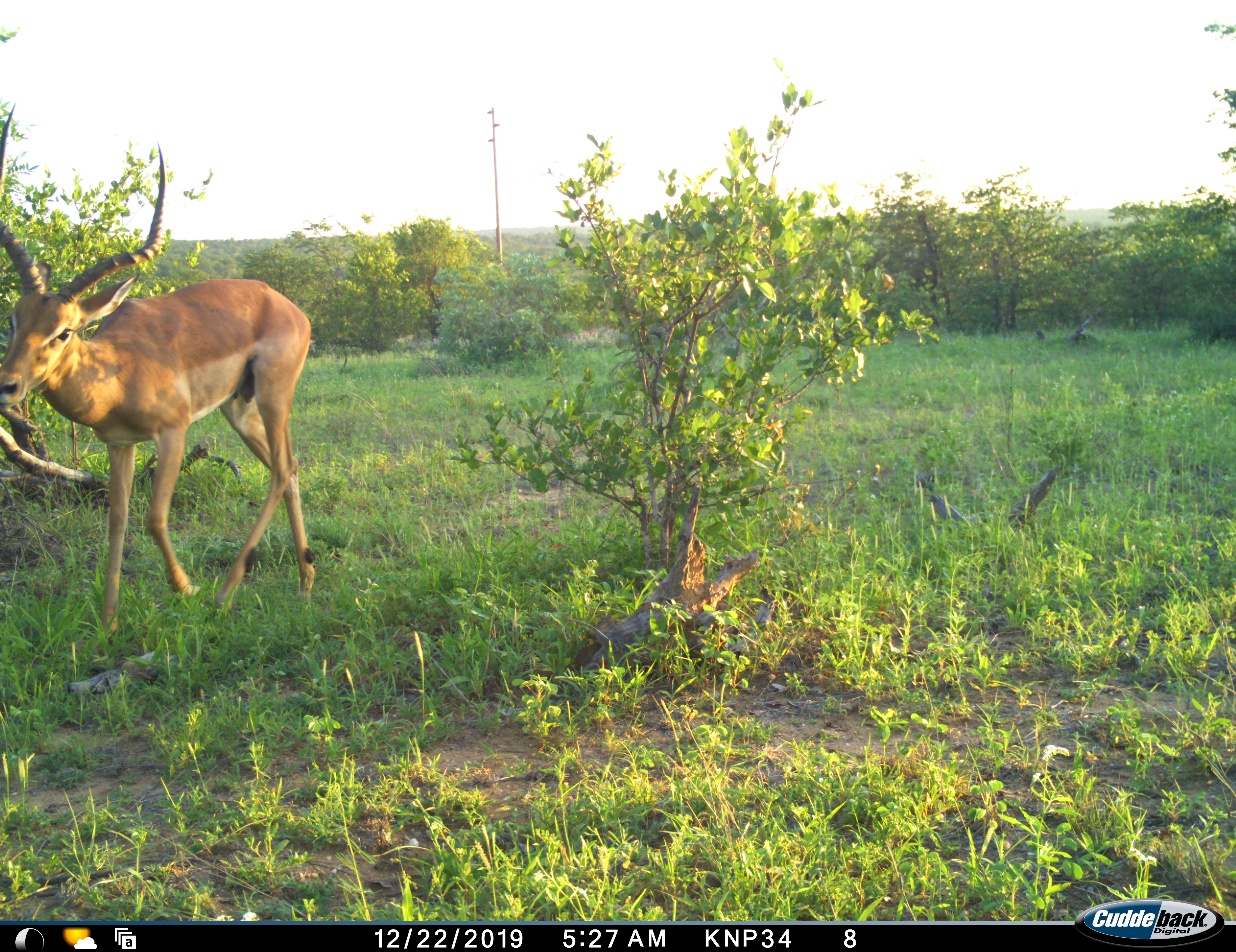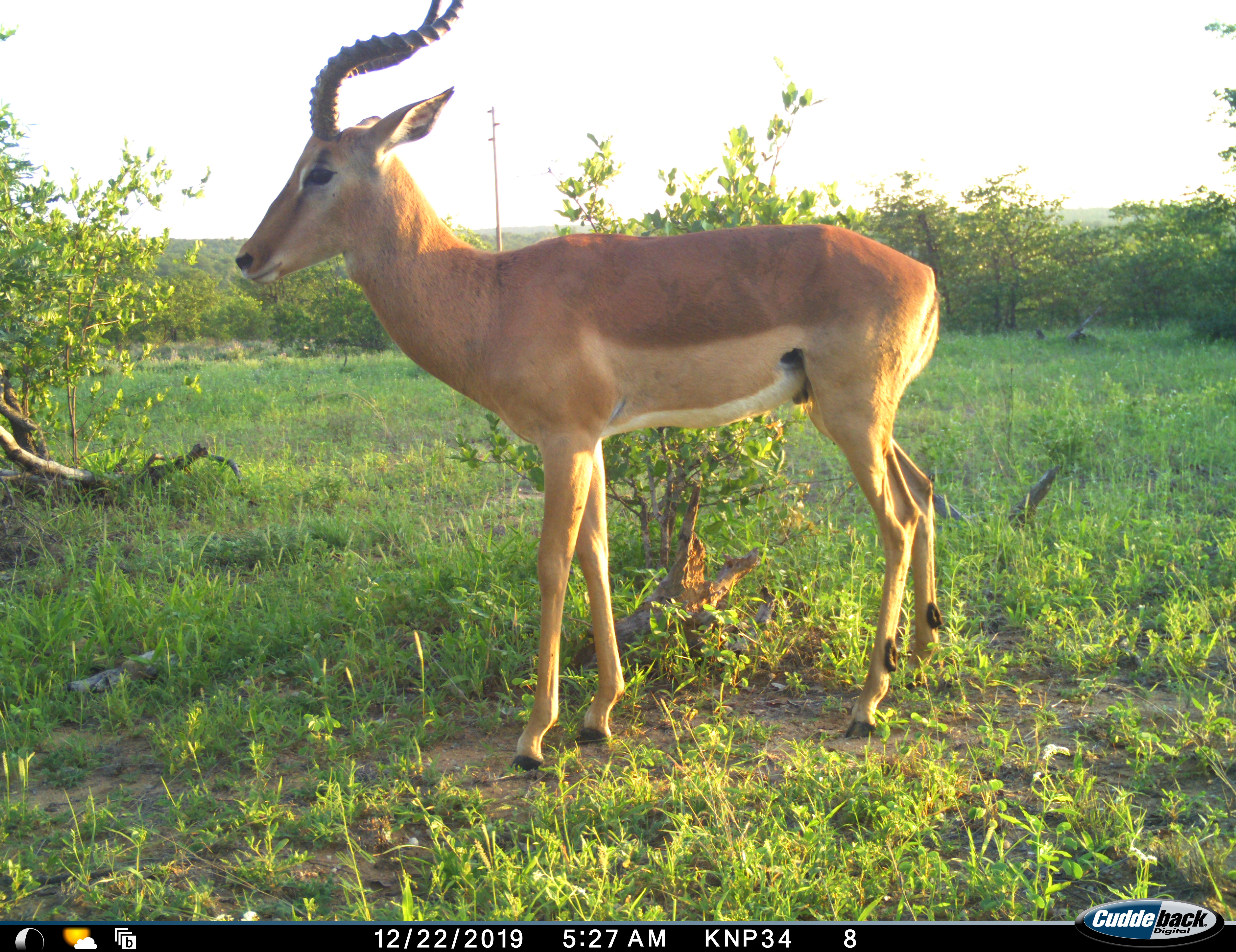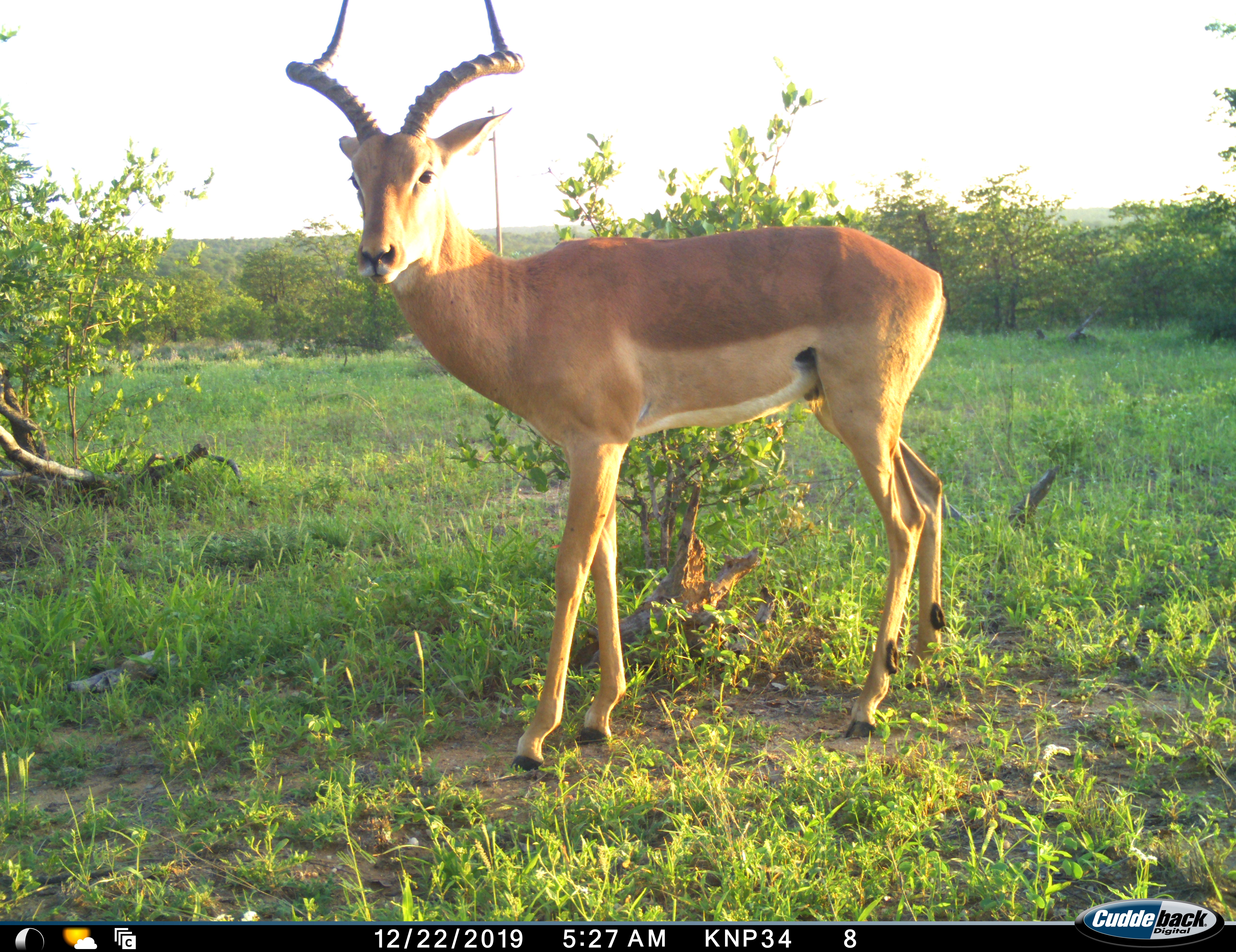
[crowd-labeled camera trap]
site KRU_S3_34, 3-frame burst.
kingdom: Animalia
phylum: Chordata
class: Mammalia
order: Artiodactyla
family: Bovidae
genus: Aepyceros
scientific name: Aepyceros melampus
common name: impala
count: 1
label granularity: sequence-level